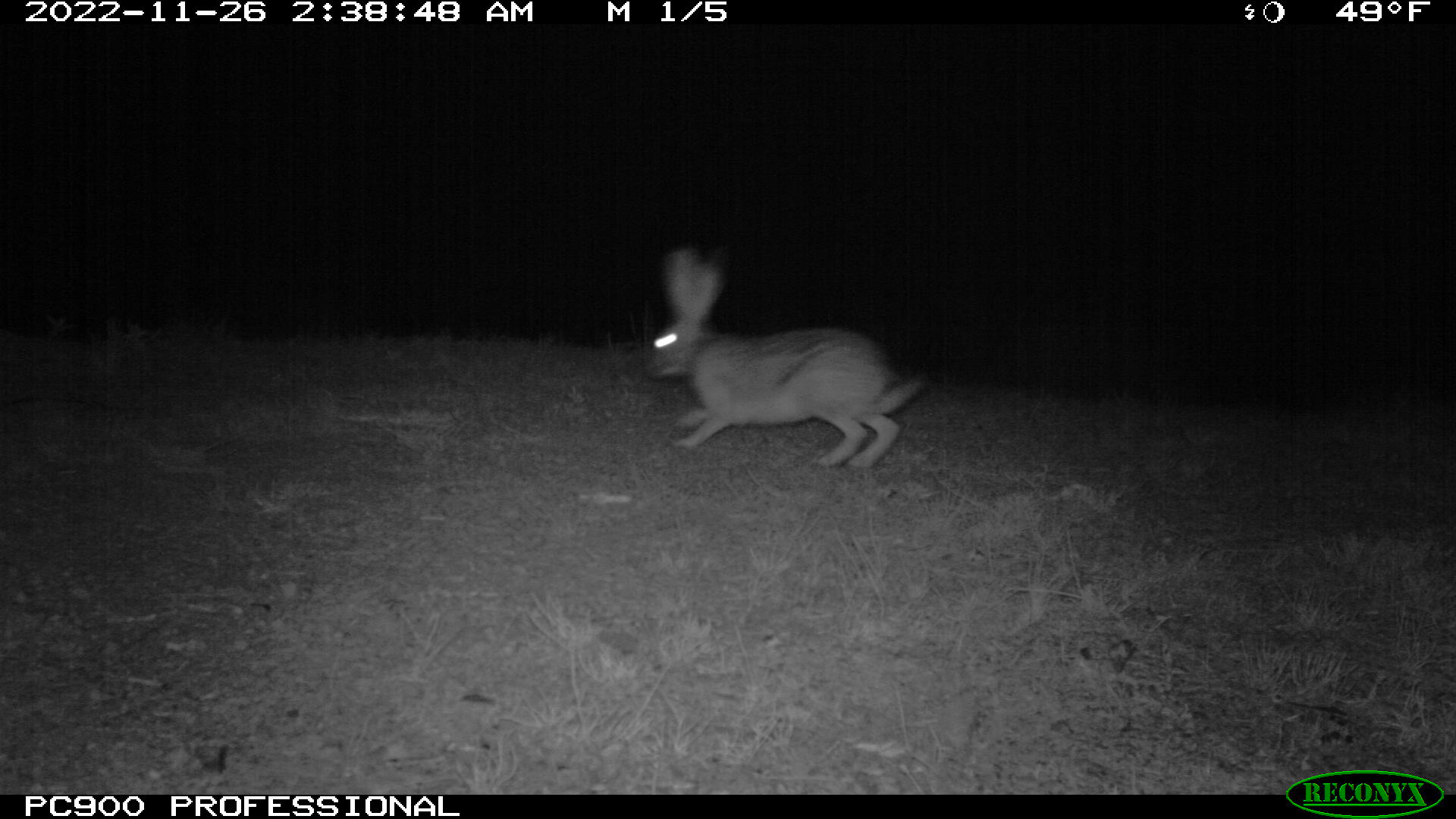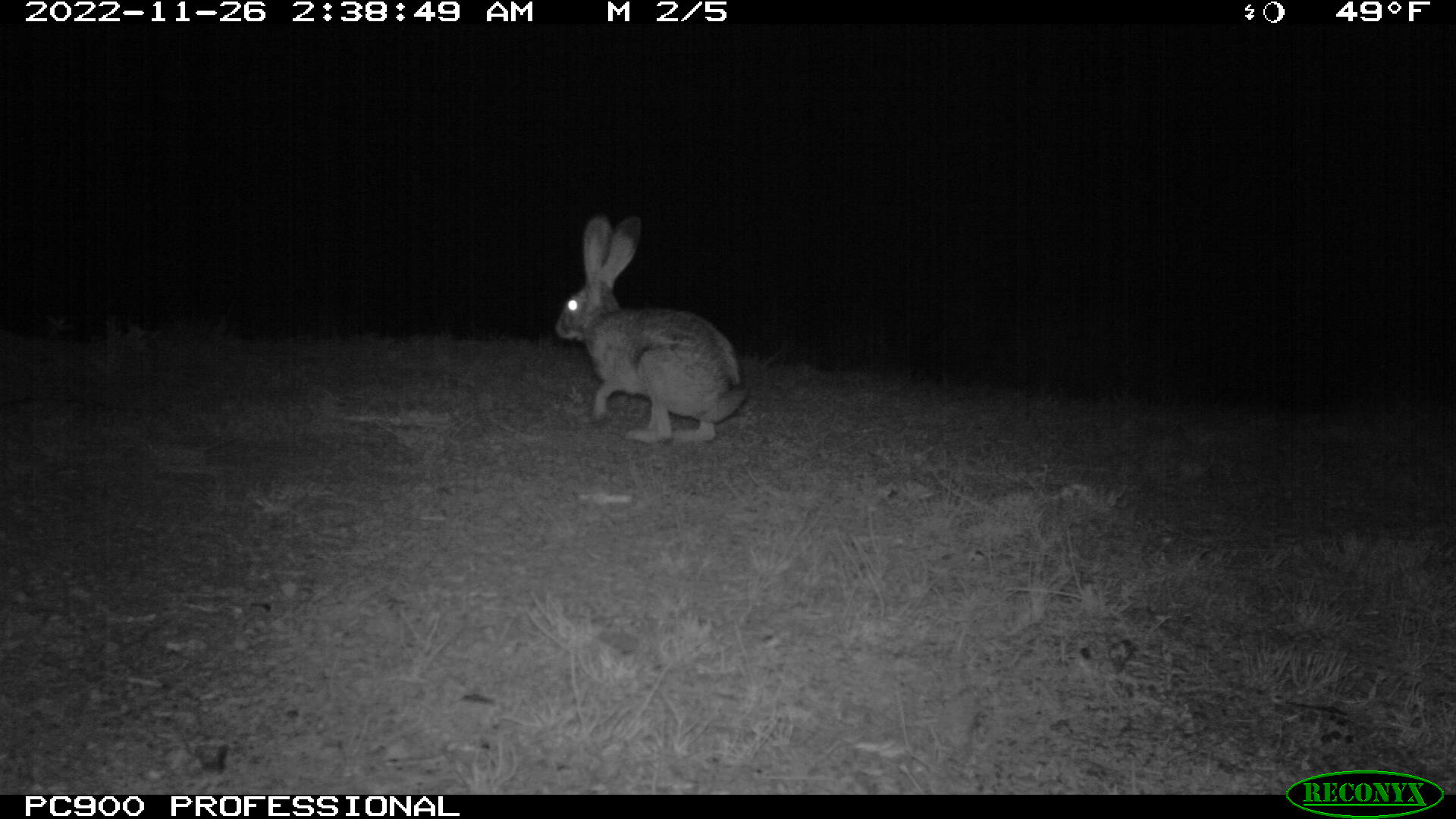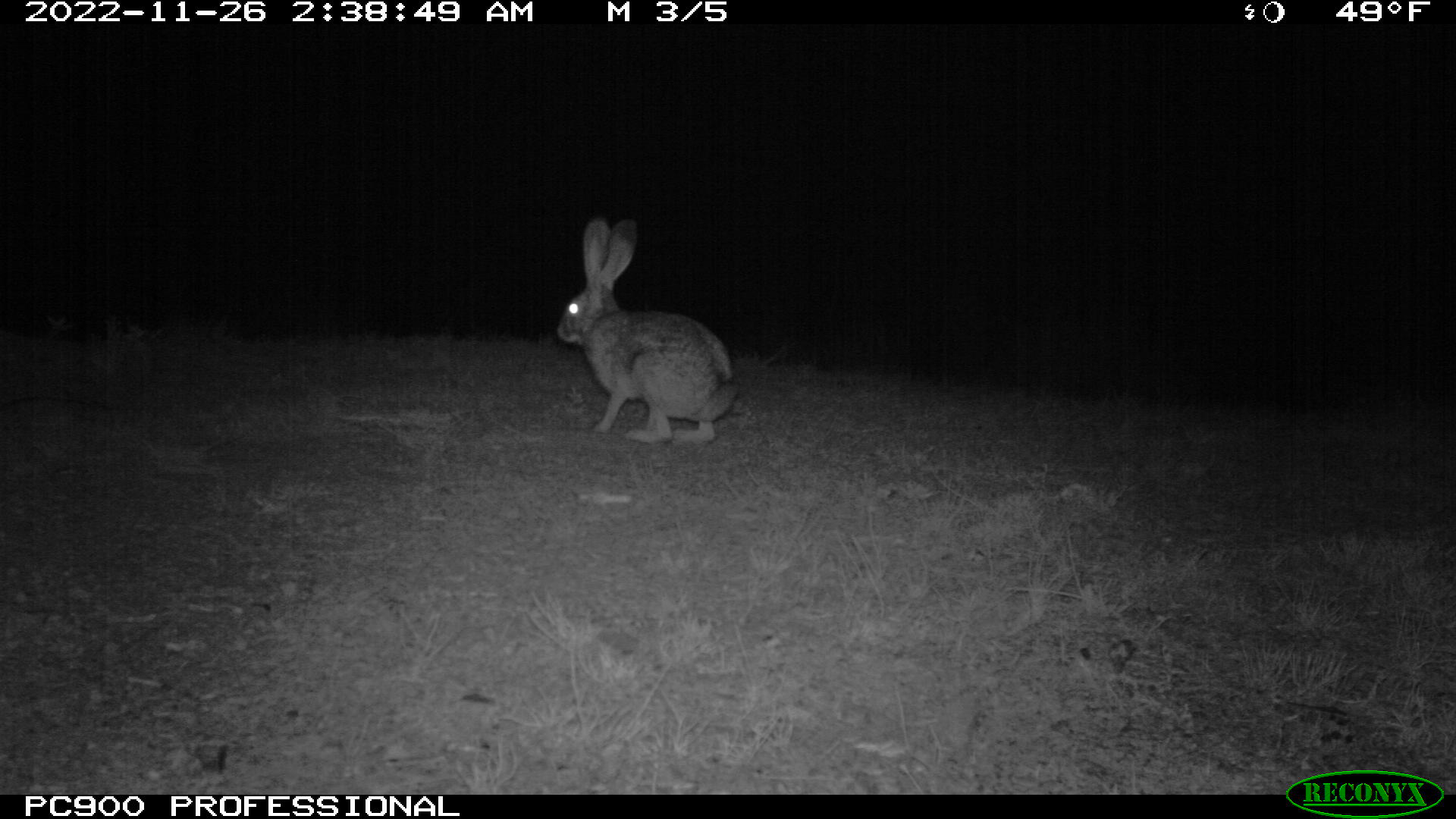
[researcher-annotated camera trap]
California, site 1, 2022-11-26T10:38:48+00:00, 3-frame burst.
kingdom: Animalia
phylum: Chordata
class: Mammalia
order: Lagomorpha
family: Leporidae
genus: Lepus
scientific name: Lepus californicus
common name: black-tailed jackrabbit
Black-tailed jackrabbit (Lepus californicus).